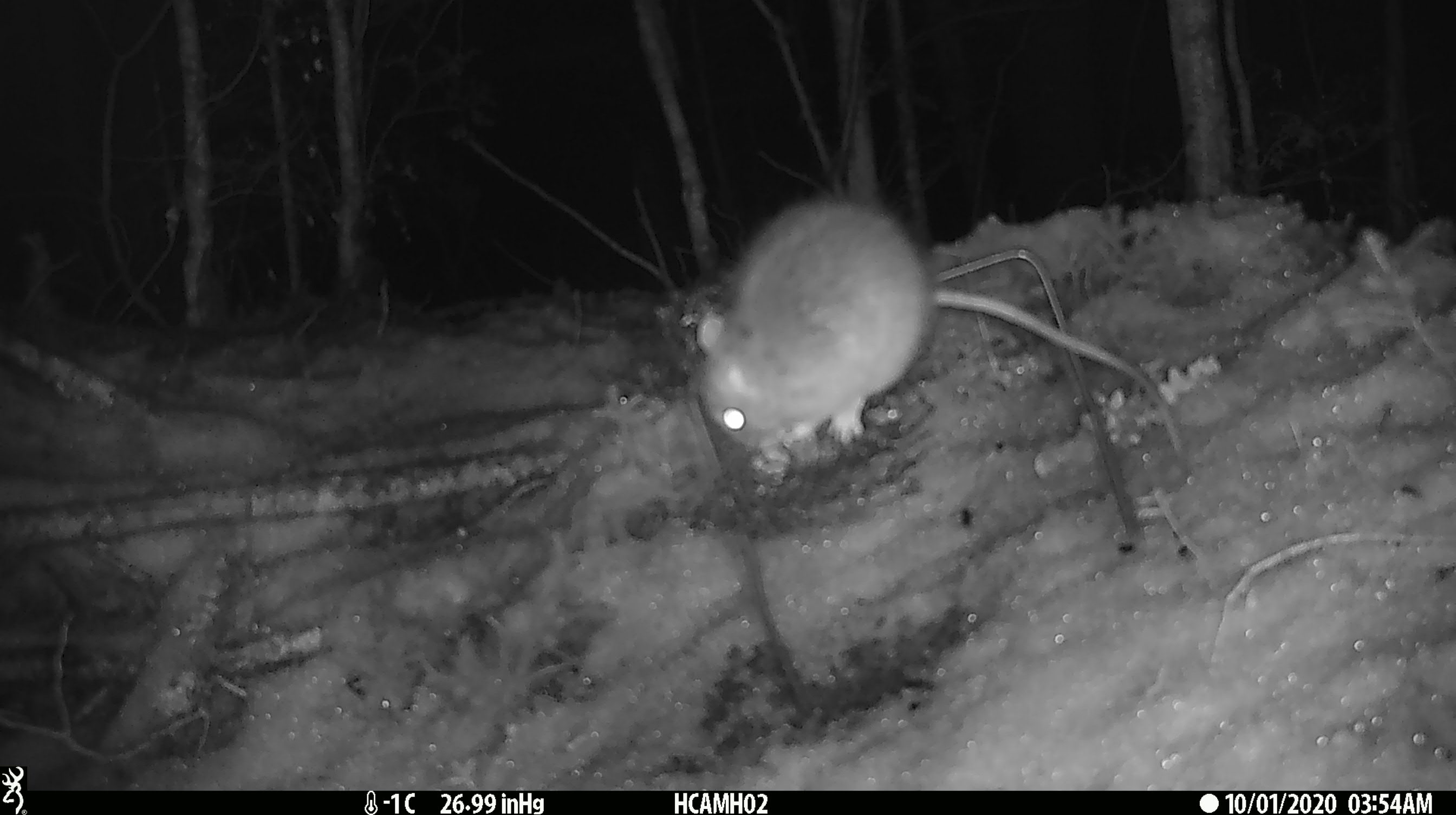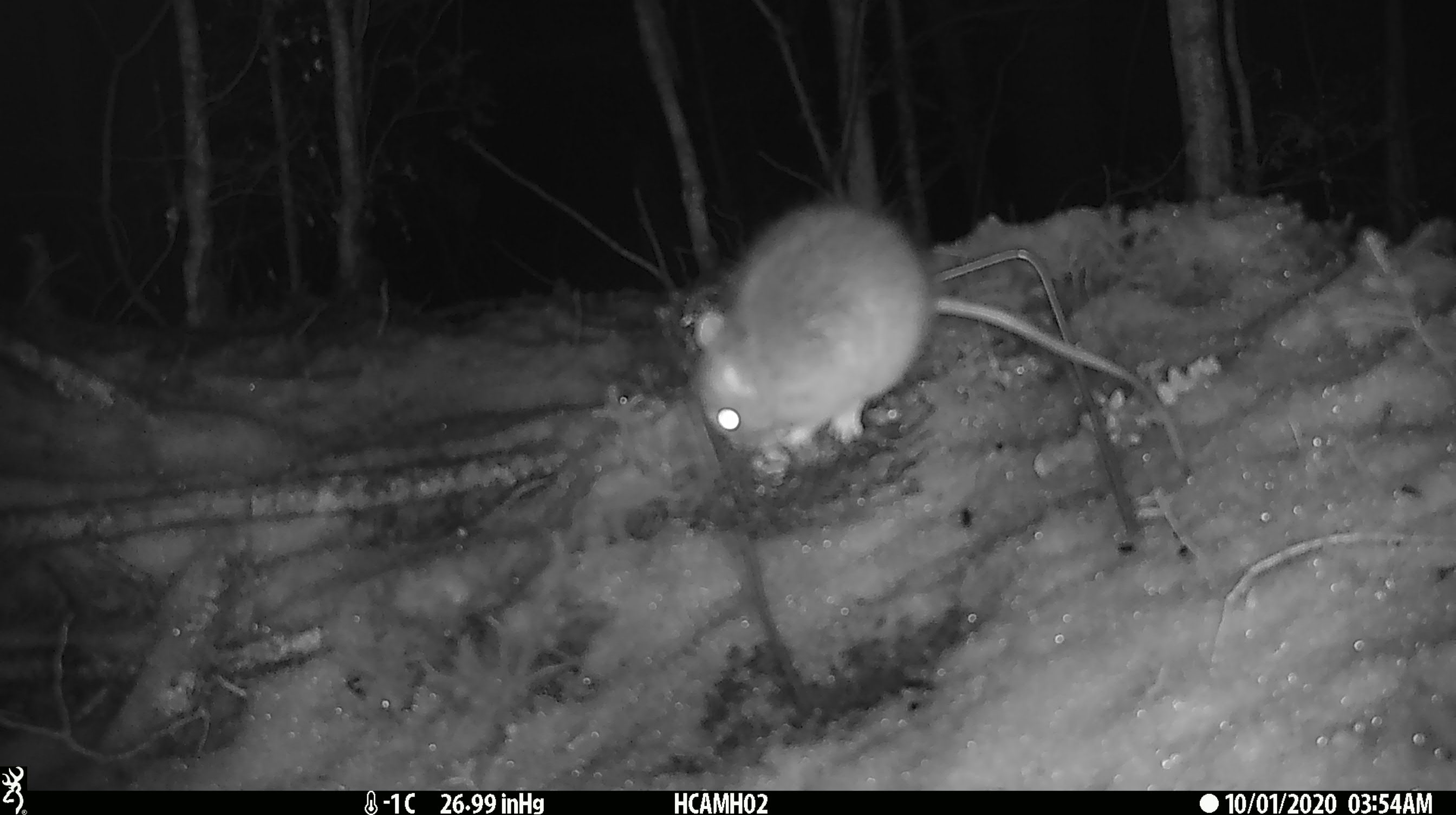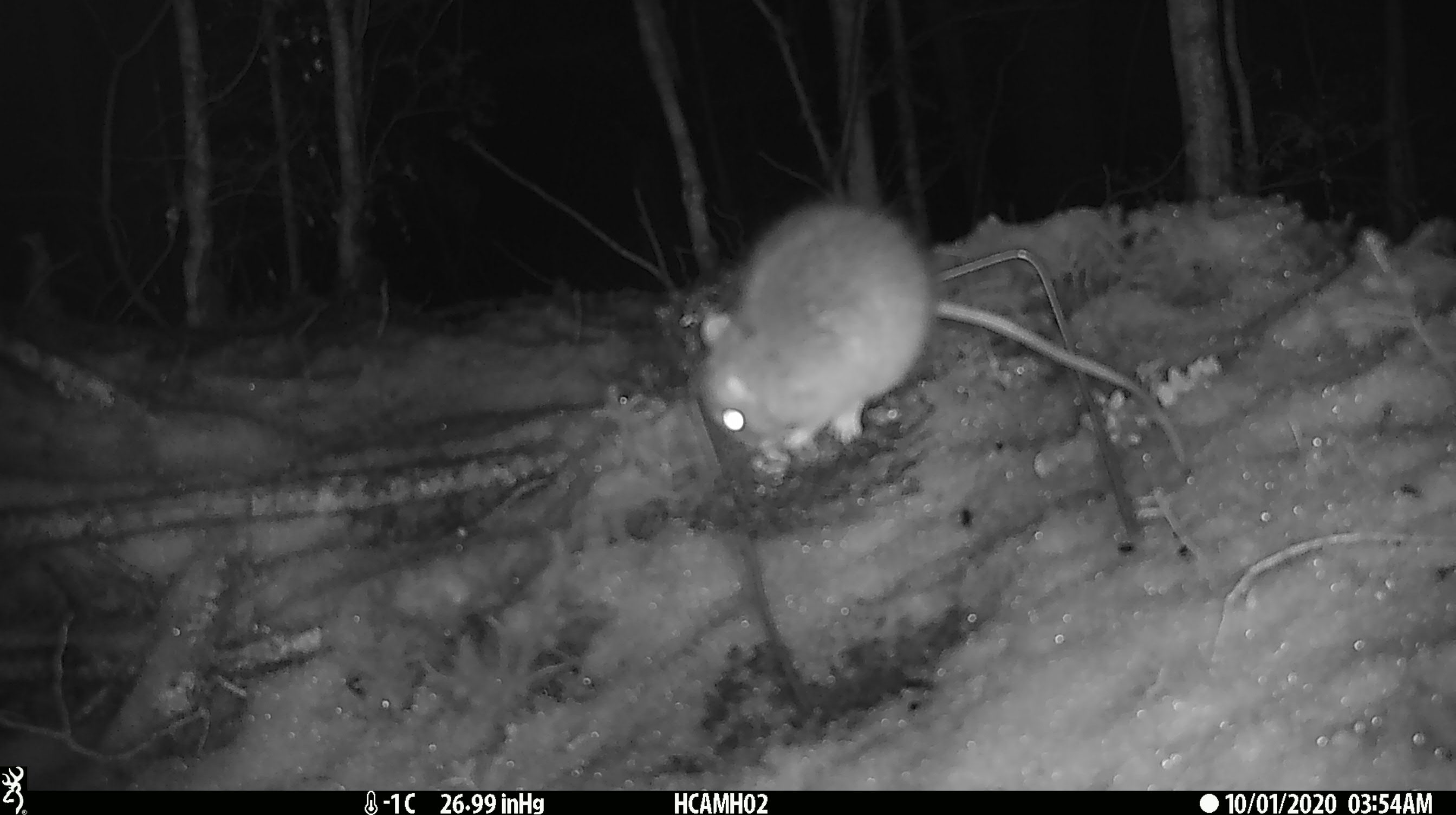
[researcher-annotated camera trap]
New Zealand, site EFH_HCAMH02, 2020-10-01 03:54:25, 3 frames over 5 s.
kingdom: Animalia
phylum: Chordata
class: Mammalia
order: Rodentia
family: Muridae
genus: Rattus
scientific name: Rattus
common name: rat